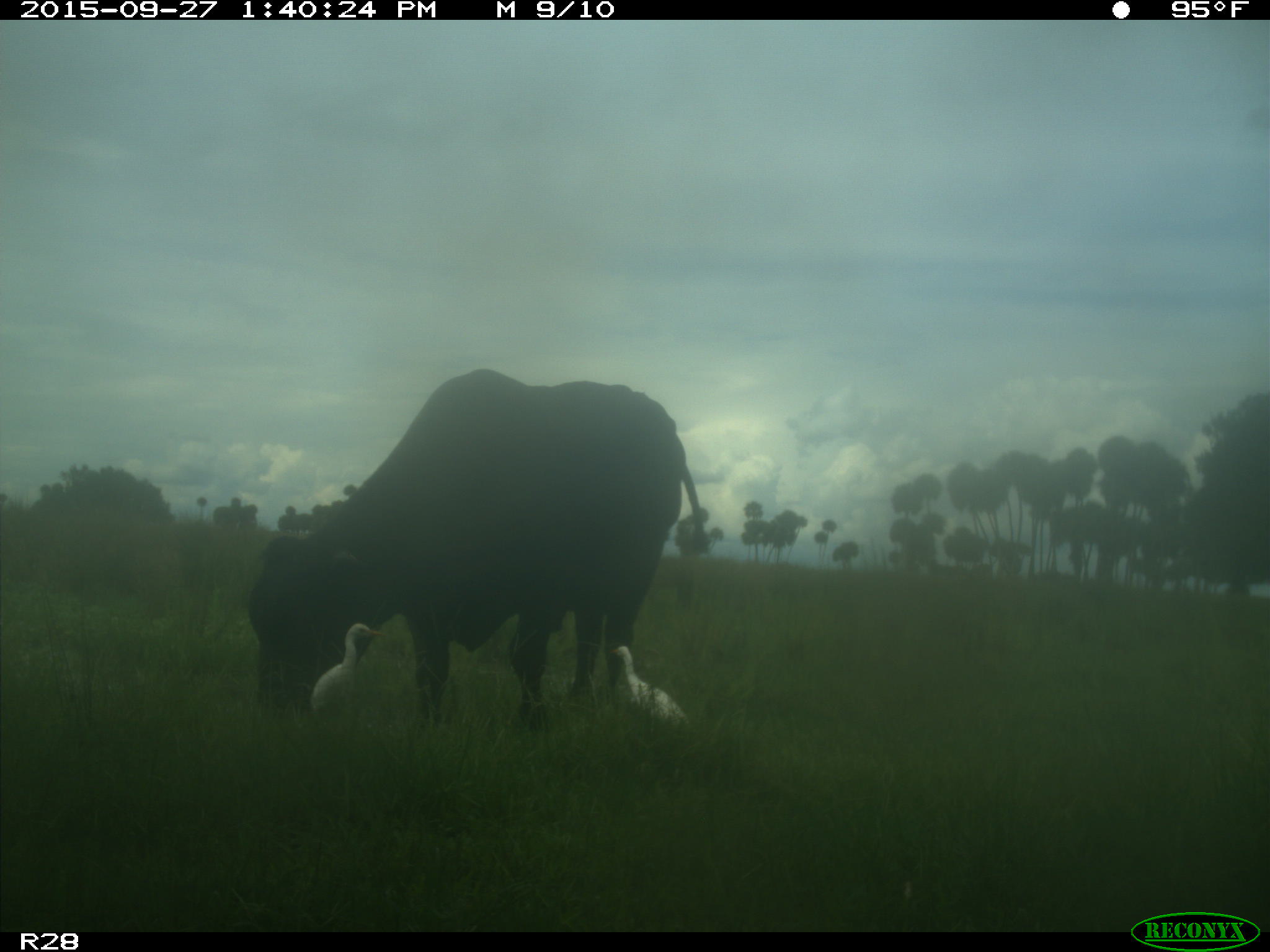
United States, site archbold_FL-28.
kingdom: Animalia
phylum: Chordata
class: Mammalia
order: Artiodactyla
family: Bovidae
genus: Bos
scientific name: Bos taurus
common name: domestic cow